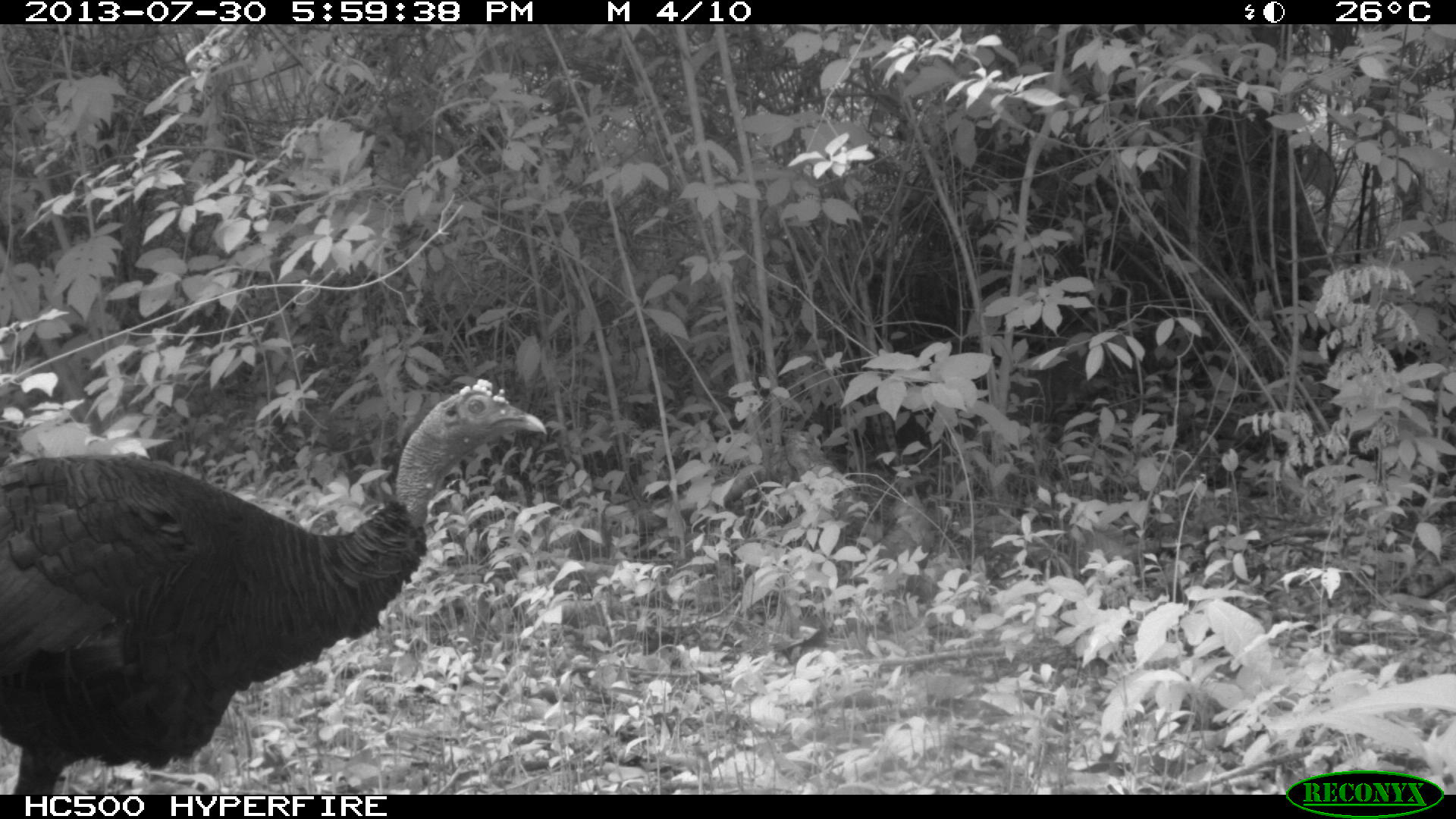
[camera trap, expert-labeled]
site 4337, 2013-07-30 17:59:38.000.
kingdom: Animalia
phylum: Chordata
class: Aves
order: Galliformes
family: Phasianidae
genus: Meleagris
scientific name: Meleagris ocellata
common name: ocellated turkey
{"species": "Meleagris ocellata (ocellated turkey)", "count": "1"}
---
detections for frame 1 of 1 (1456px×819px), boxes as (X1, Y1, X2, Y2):
meleagris ocellata: (0, 377, 547, 795)